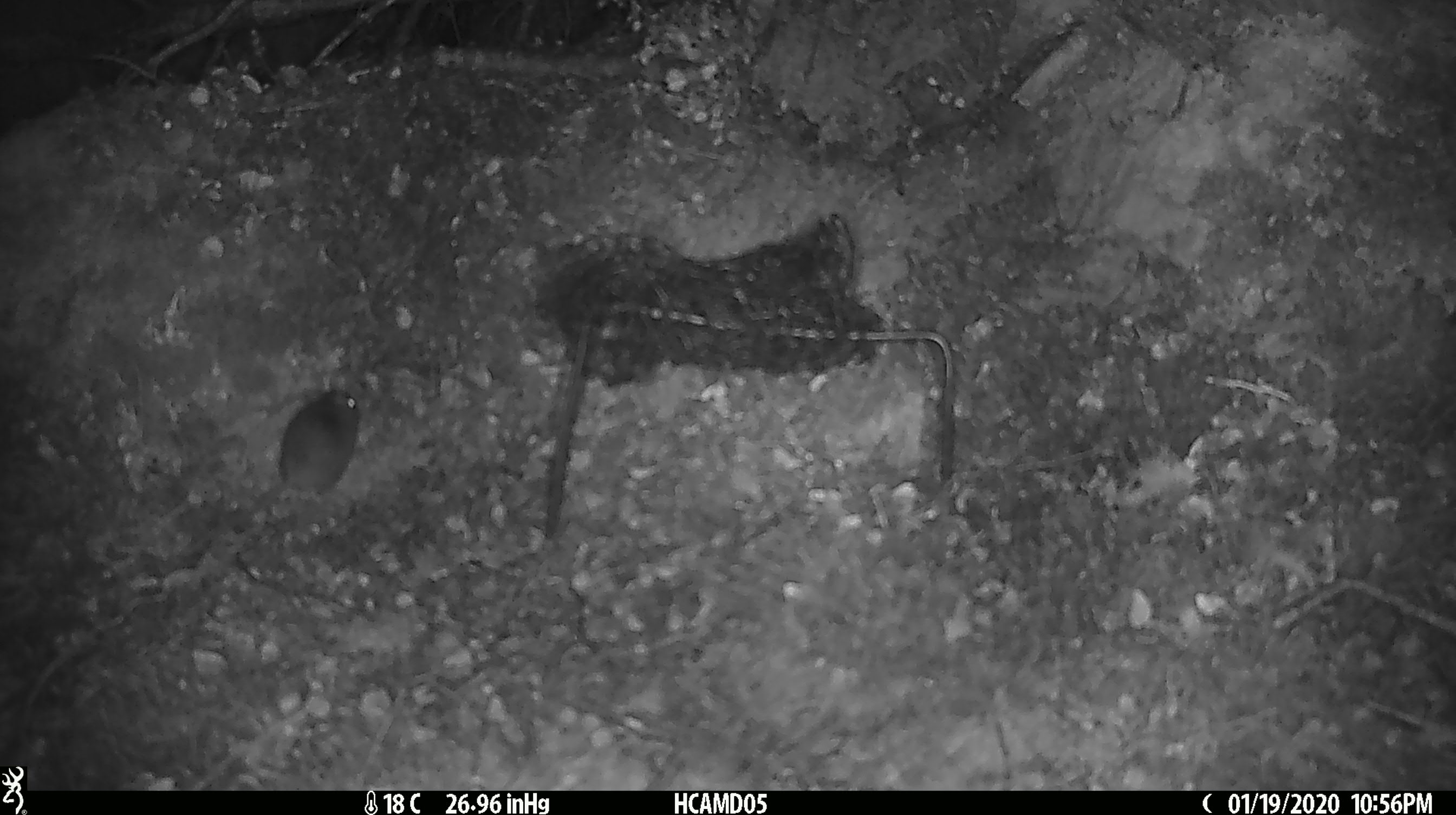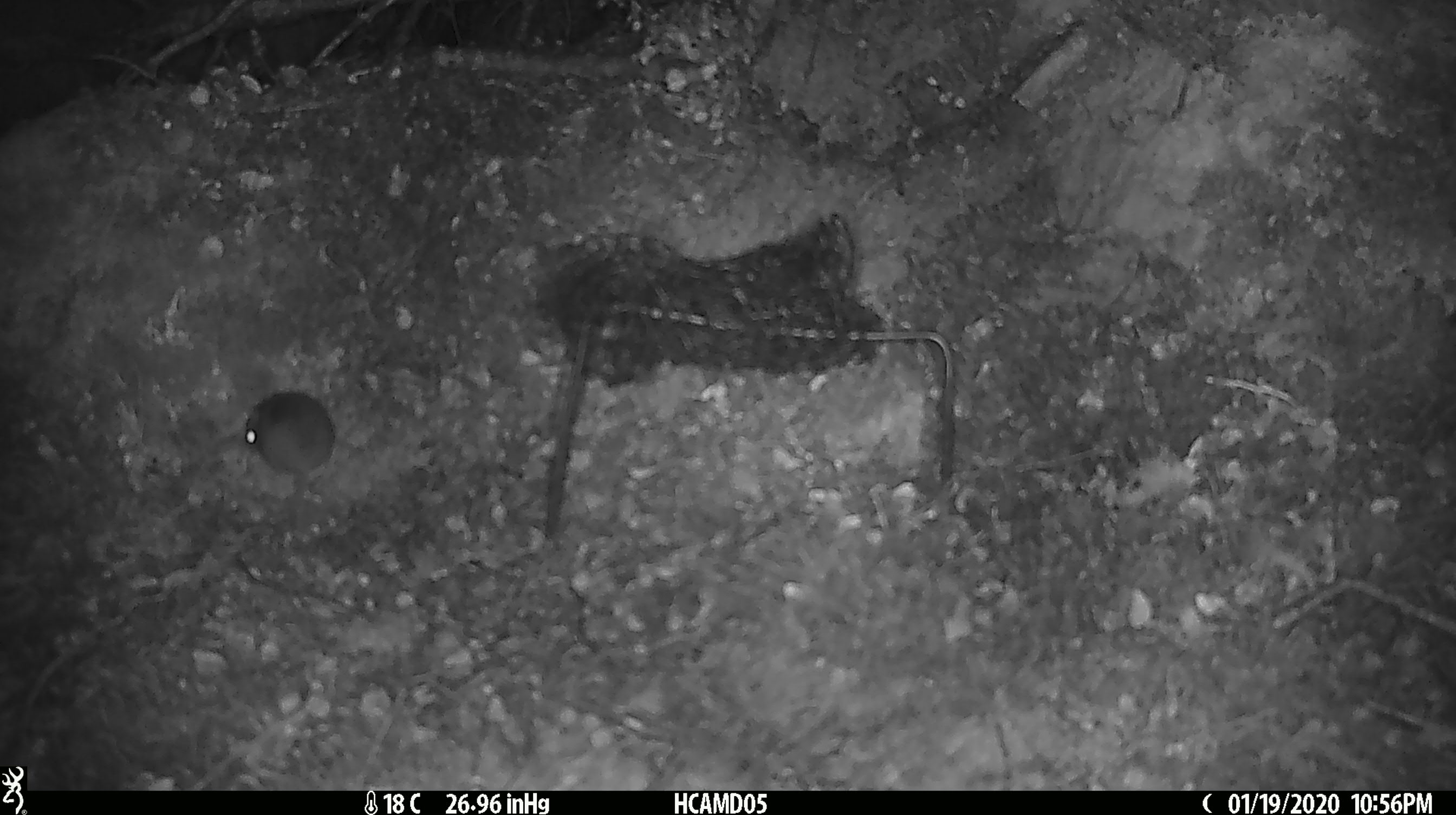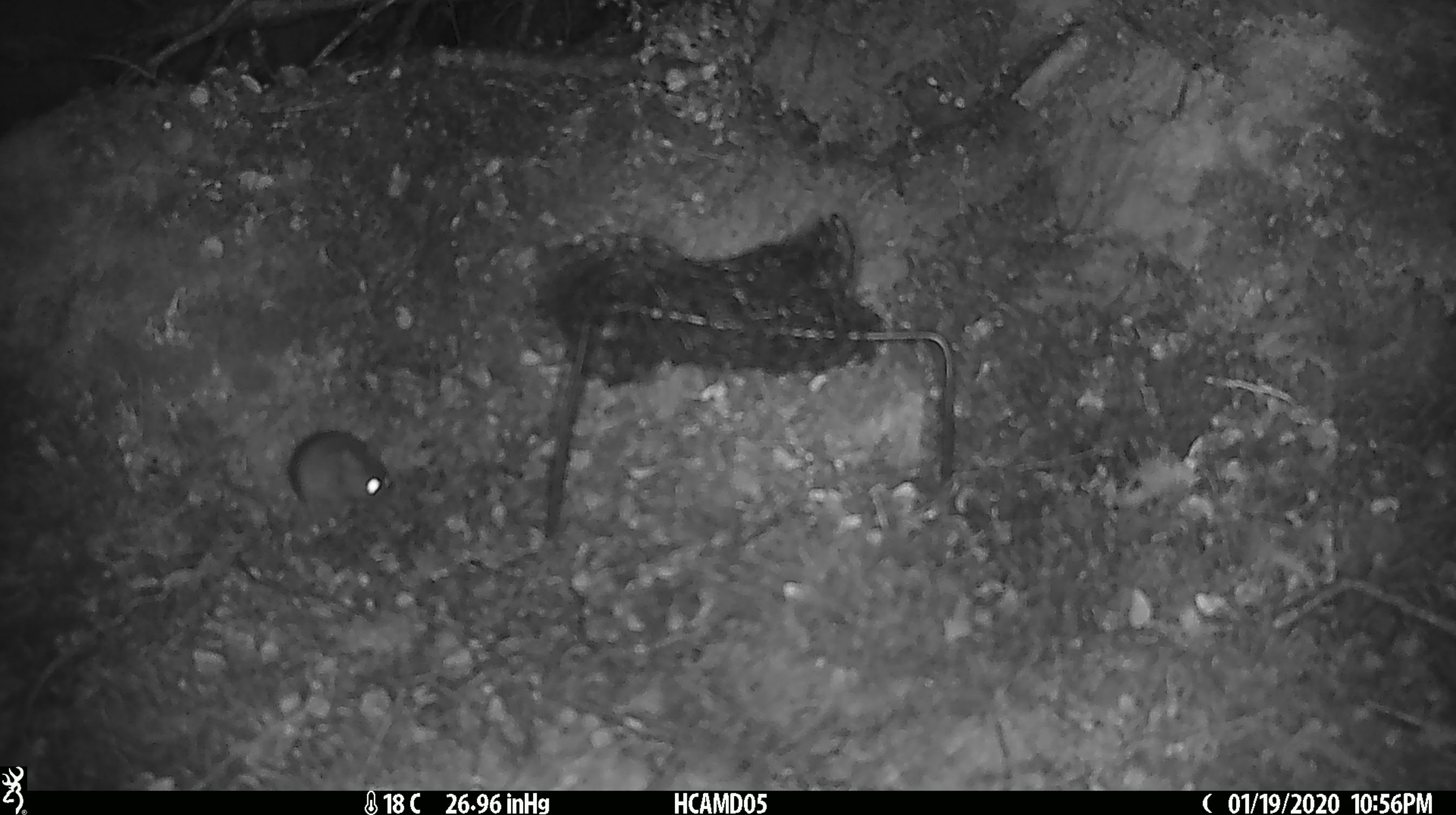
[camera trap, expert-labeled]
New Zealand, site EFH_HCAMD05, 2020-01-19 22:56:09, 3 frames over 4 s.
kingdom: Animalia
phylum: Chordata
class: Mammalia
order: Rodentia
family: Muridae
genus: Mus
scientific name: Mus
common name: mouse